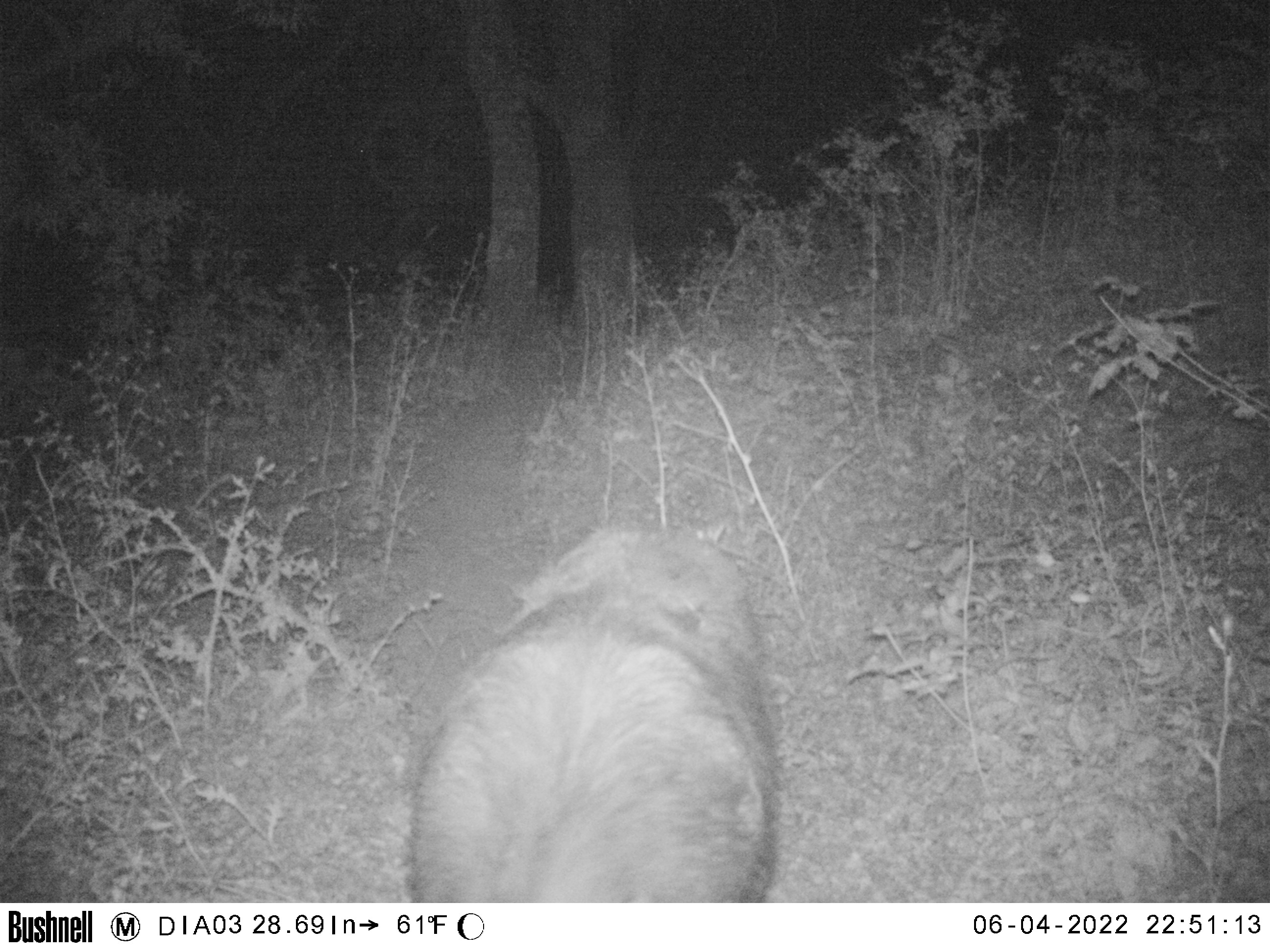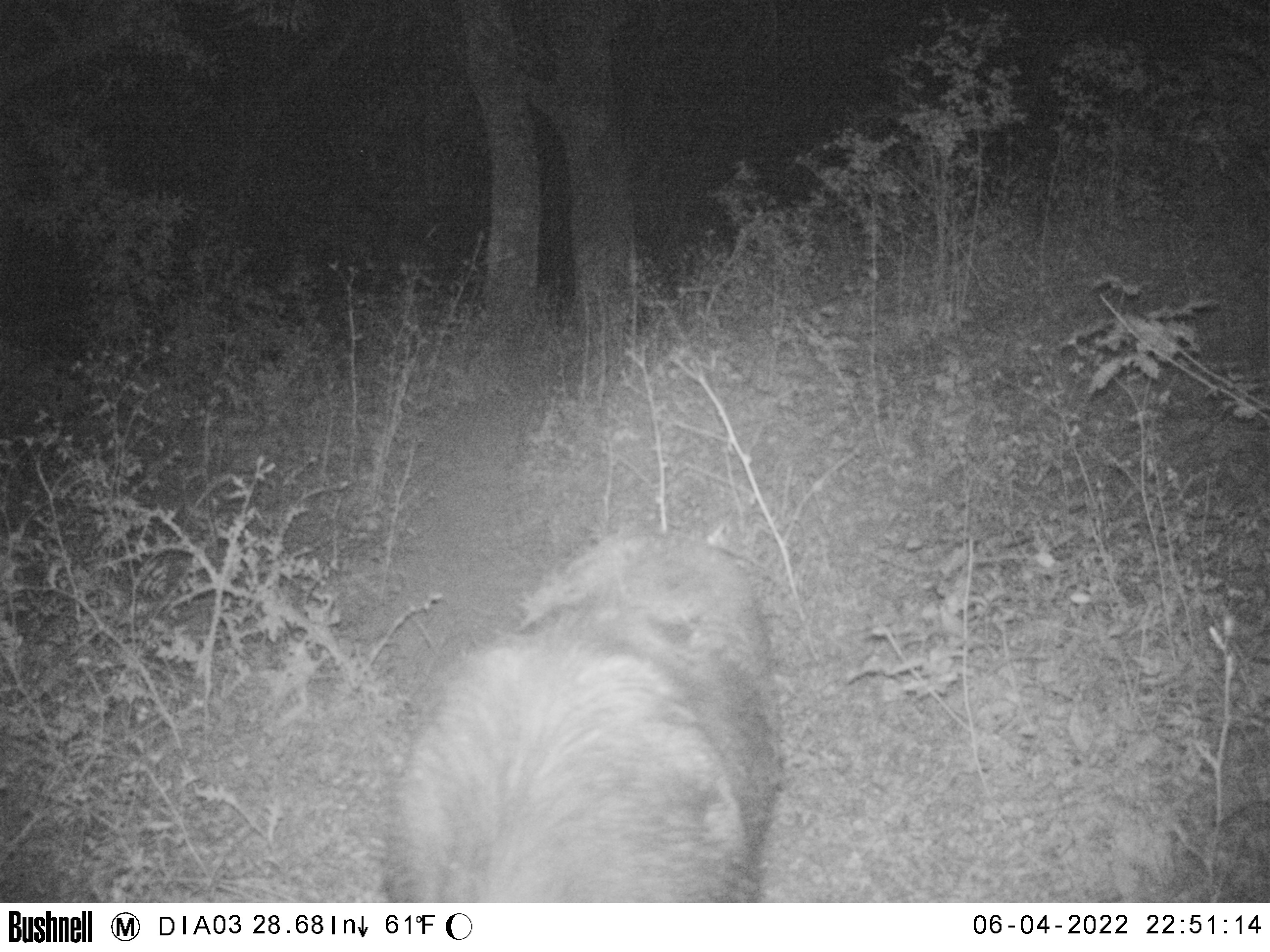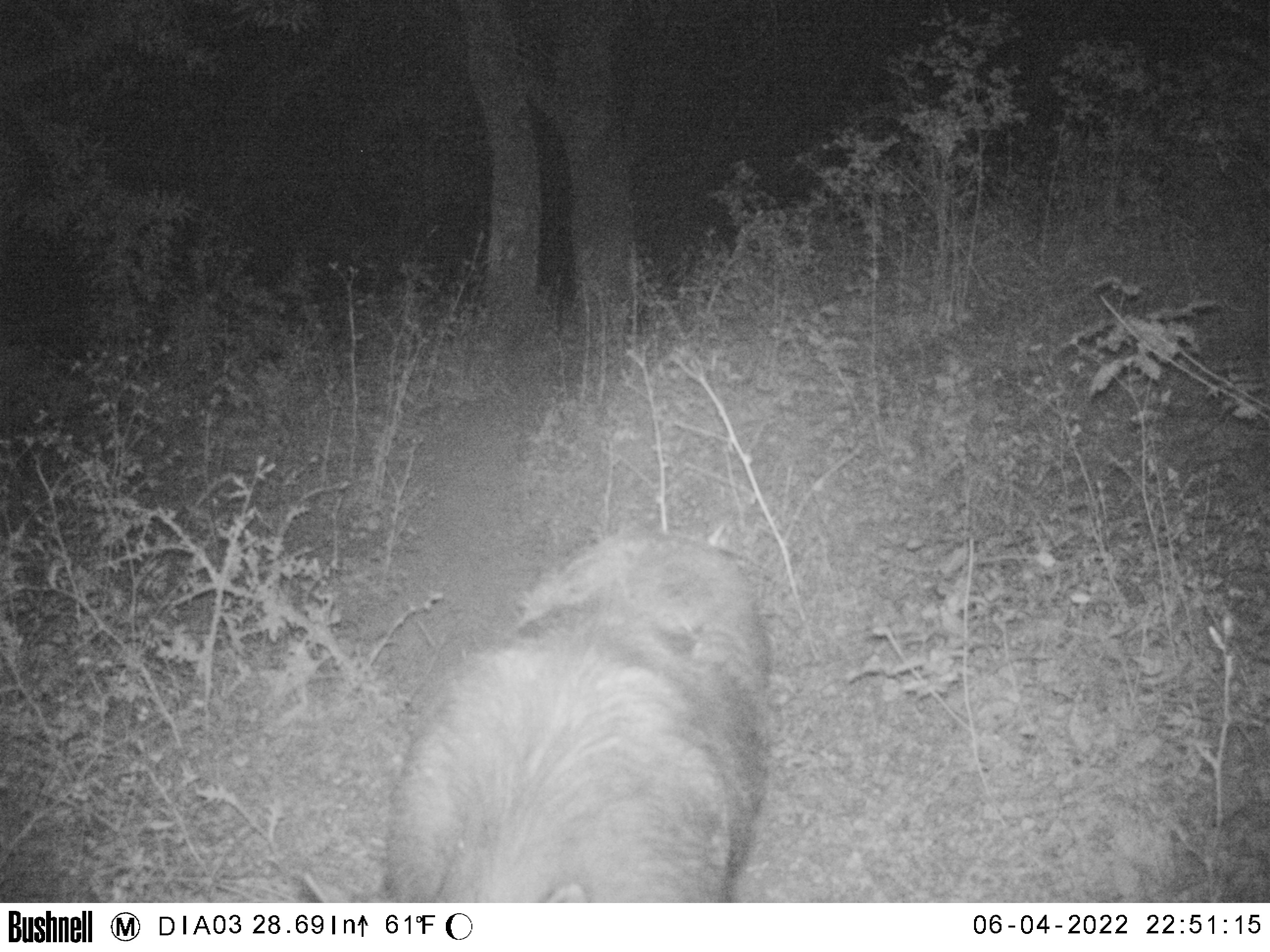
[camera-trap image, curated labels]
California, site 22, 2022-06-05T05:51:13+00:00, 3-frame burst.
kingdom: Animalia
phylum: Chordata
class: Mammalia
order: Artiodactyla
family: Suidae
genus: Sus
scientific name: Sus scrofa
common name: wild boar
Wild boar (Sus scrofa).